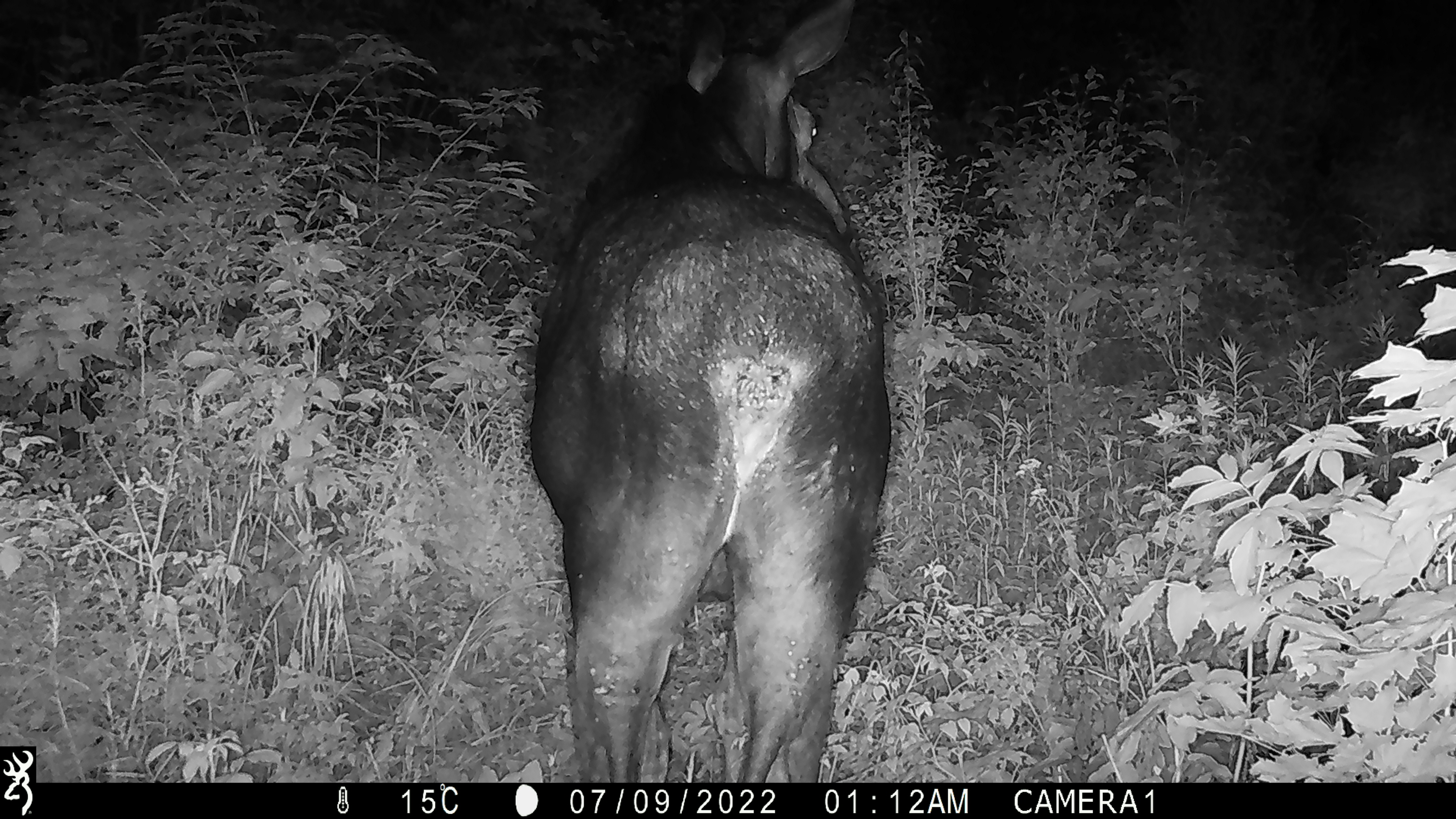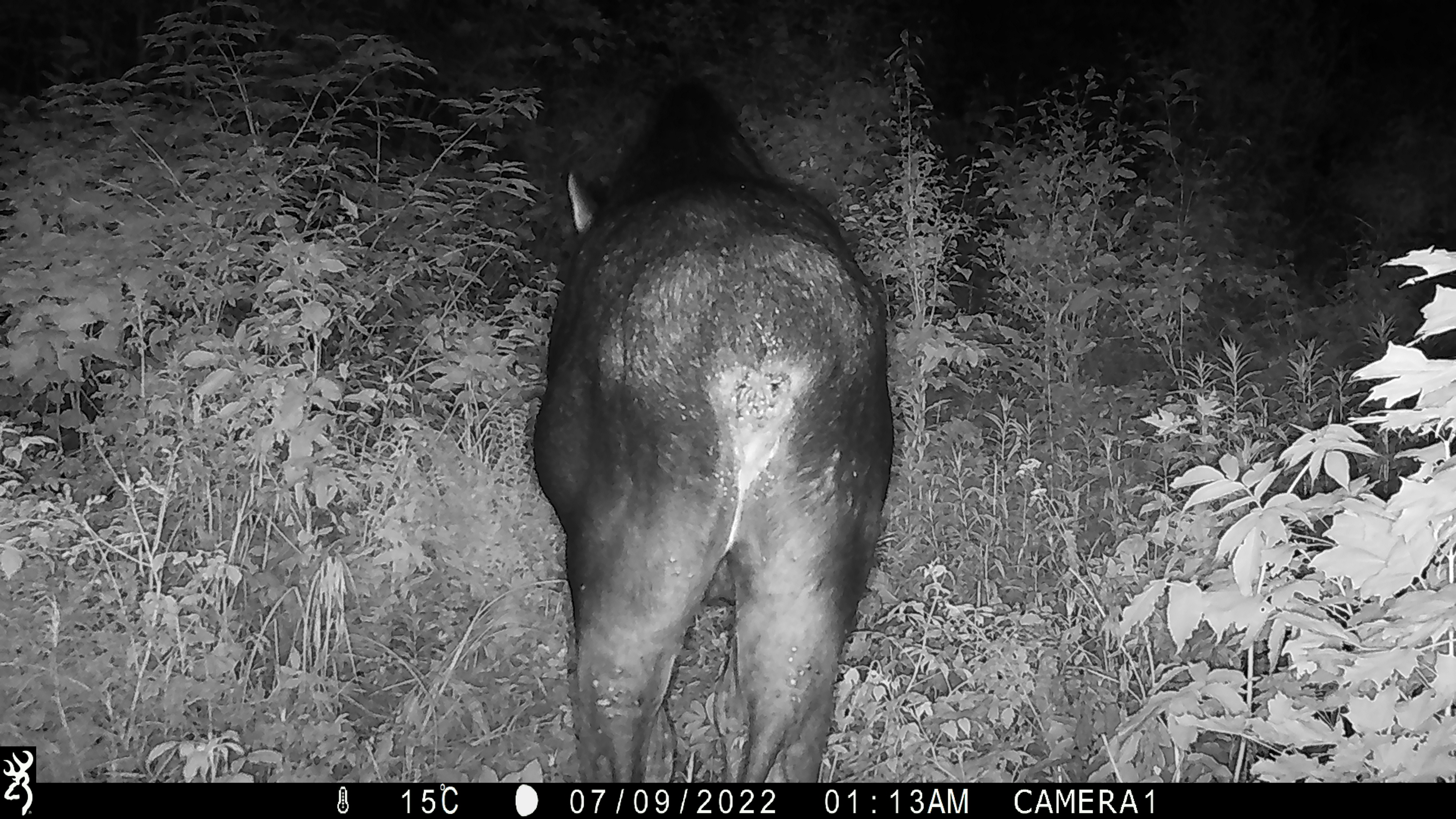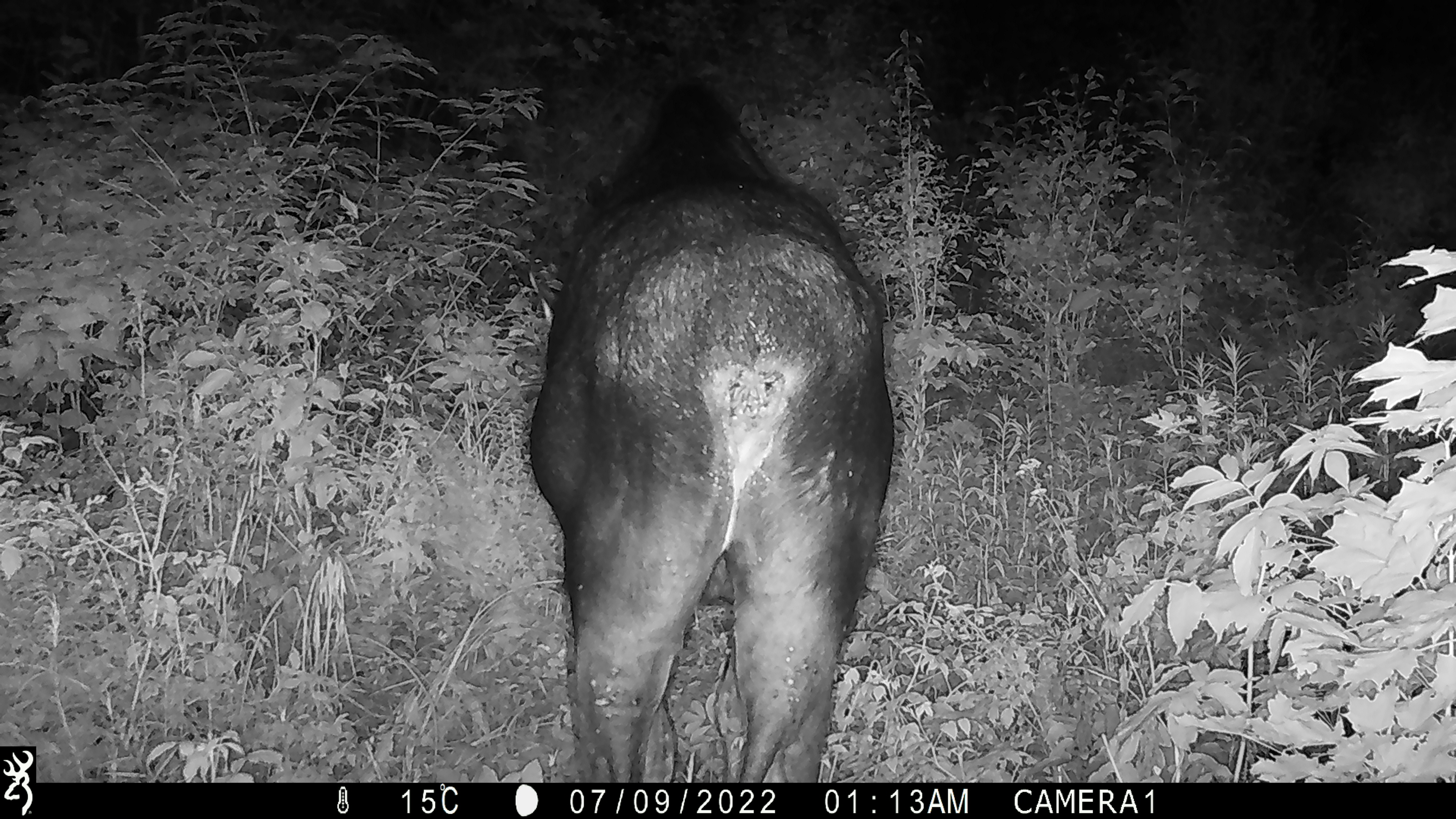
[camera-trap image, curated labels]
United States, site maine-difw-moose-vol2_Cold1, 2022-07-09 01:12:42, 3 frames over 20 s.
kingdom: Animalia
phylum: Chordata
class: Mammalia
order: Artiodactyla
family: Cervidae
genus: Alces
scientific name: Alces alces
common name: moose